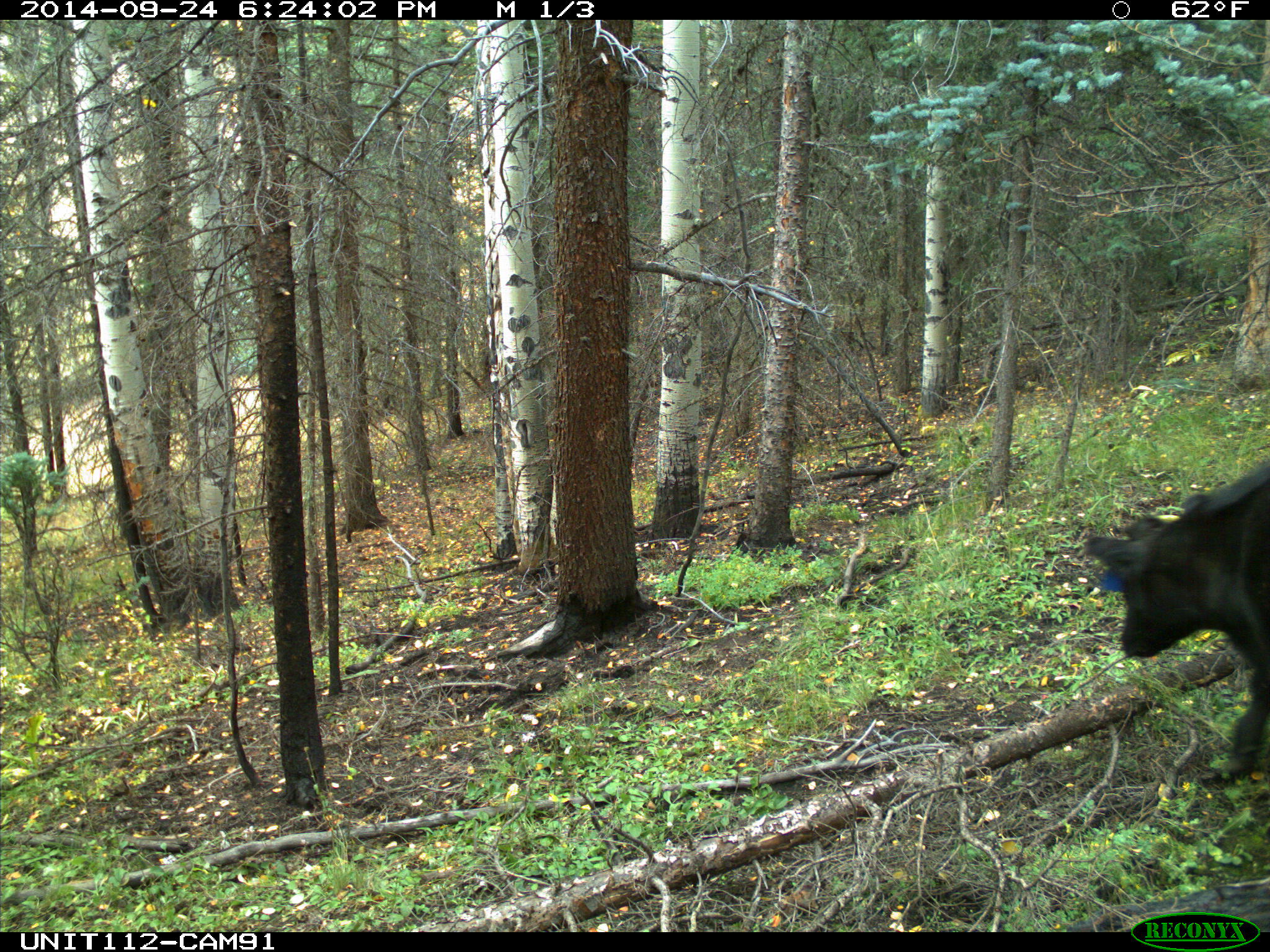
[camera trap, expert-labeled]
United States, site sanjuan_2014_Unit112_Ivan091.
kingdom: Animalia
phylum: Chordata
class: Mammalia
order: Artiodactyla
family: Bovidae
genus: Bos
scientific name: Bos taurus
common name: domestic cow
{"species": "Bos taurus (domestic cow)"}